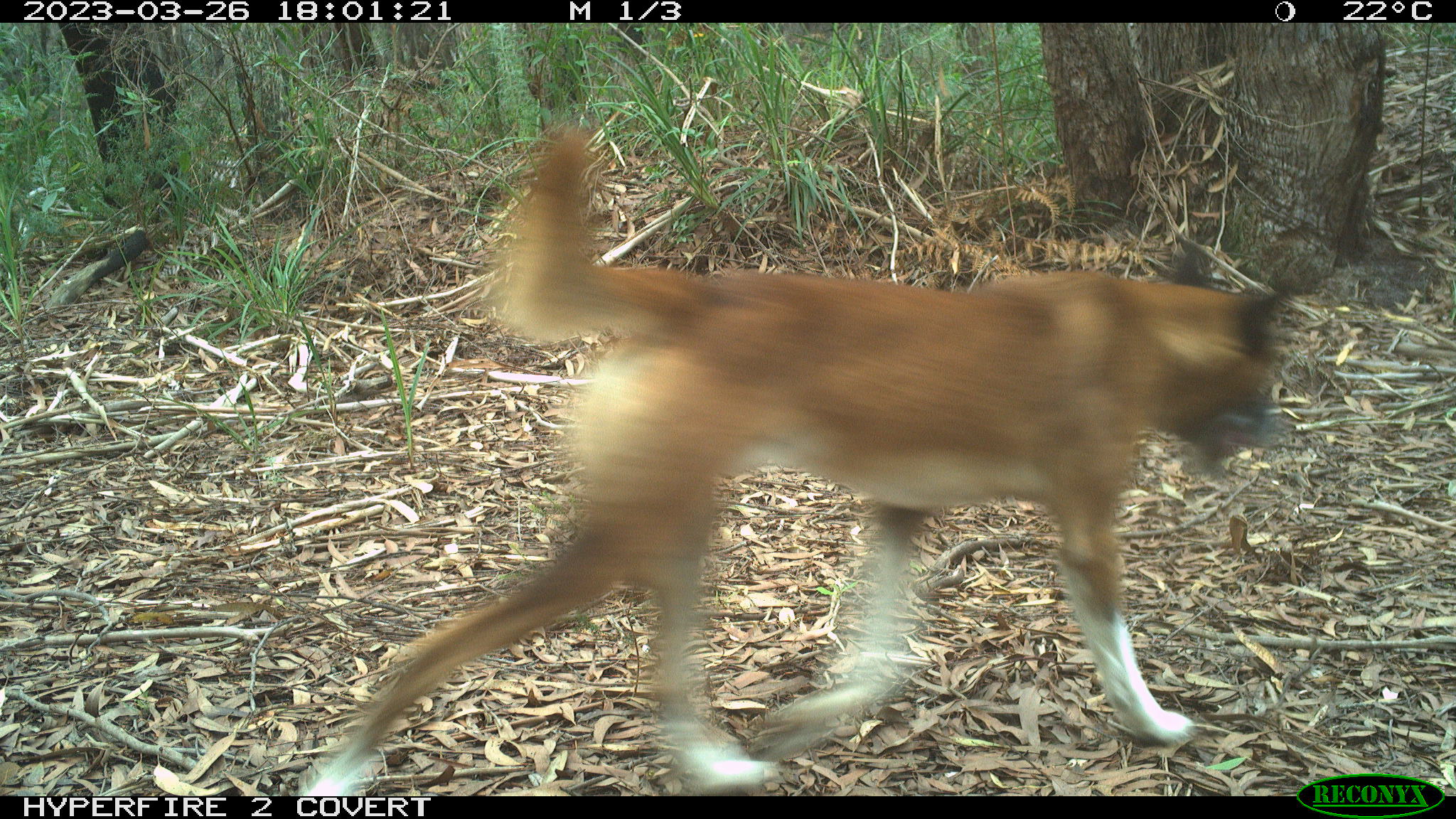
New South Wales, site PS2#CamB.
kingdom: Animalia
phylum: Chordata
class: Mammalia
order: Carnivora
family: Canidae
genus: Canis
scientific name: Canis familiaris dingo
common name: dingo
Dingo (Canis familiaris dingo).